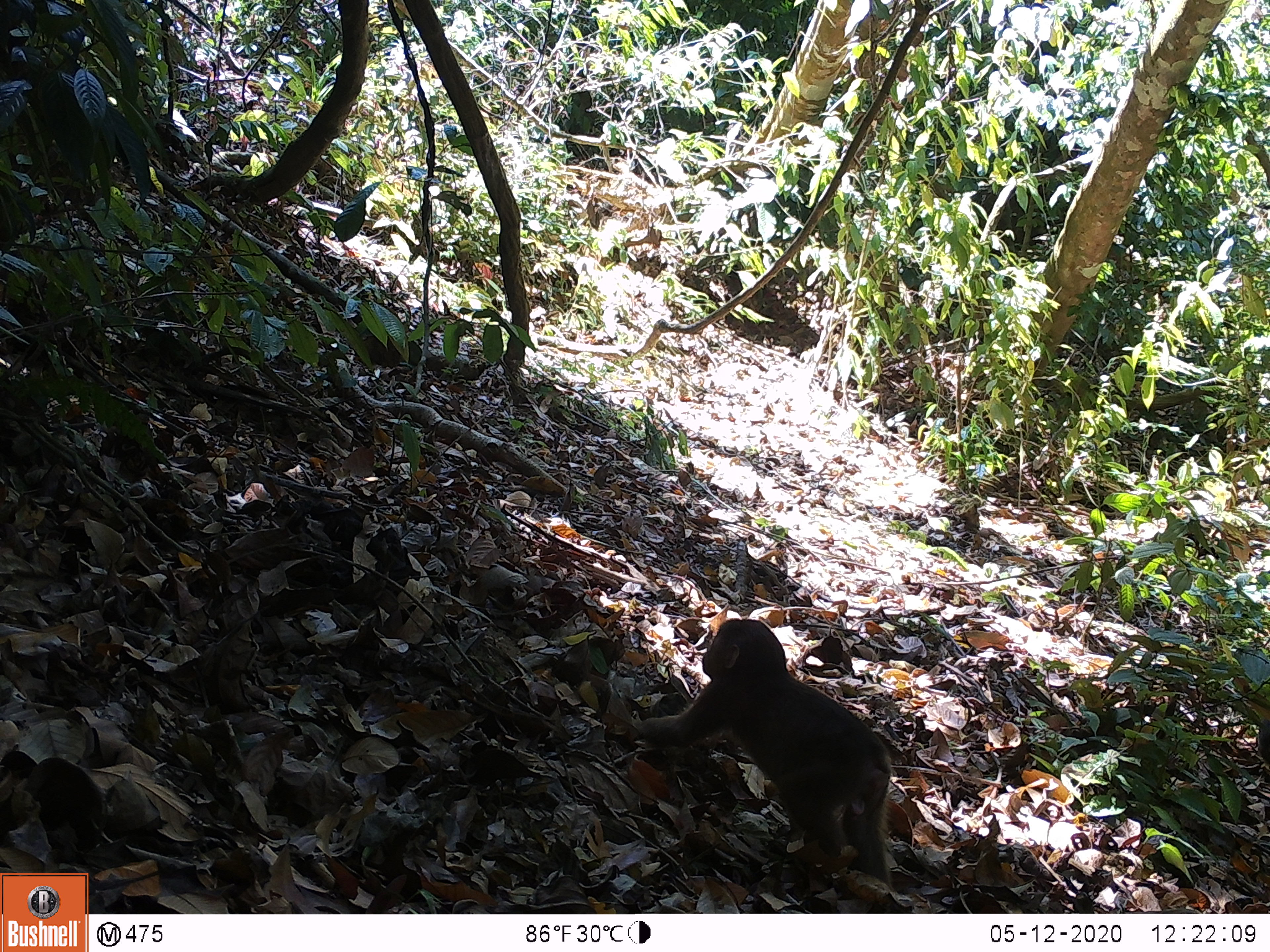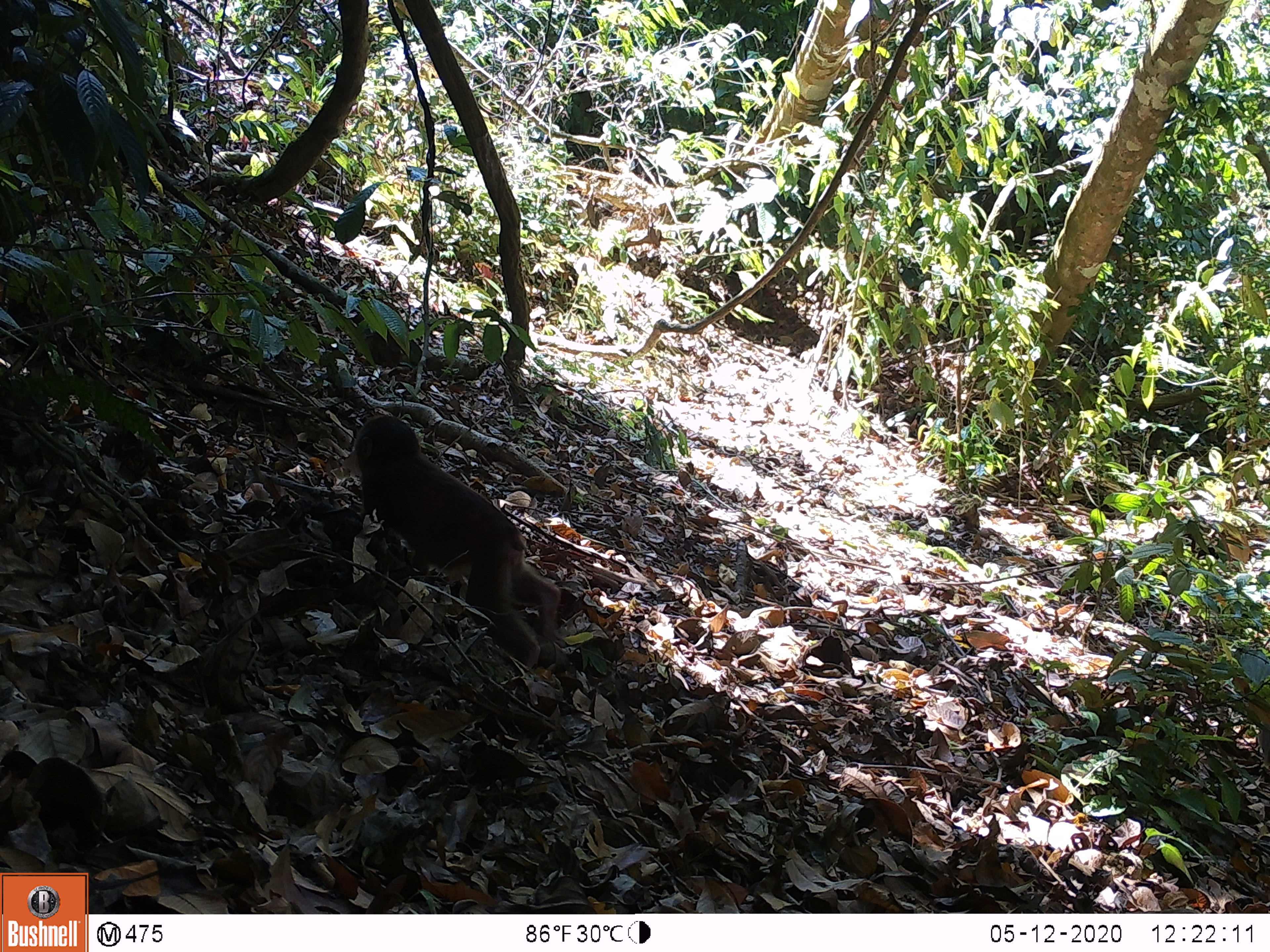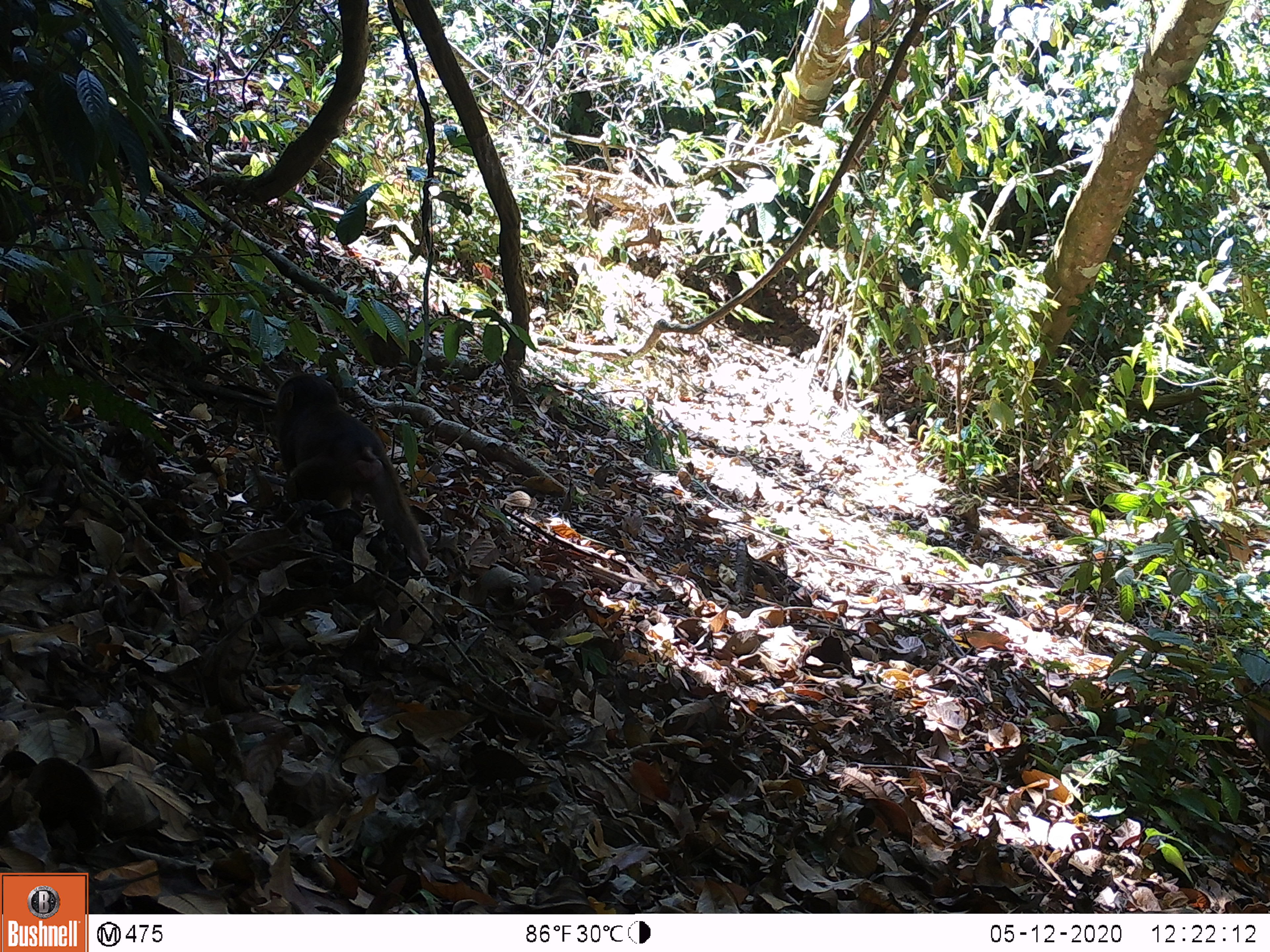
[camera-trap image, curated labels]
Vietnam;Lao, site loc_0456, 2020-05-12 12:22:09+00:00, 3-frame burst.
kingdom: Animalia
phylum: Chordata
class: Mammalia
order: Primates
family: Cercopithecidae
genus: Macaca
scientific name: Macaca arctoides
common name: stump-tailed macaque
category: stump tailed macaque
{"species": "stump tailed macaque (stump-tailed macaque) (Macaca arctoides)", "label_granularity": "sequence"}